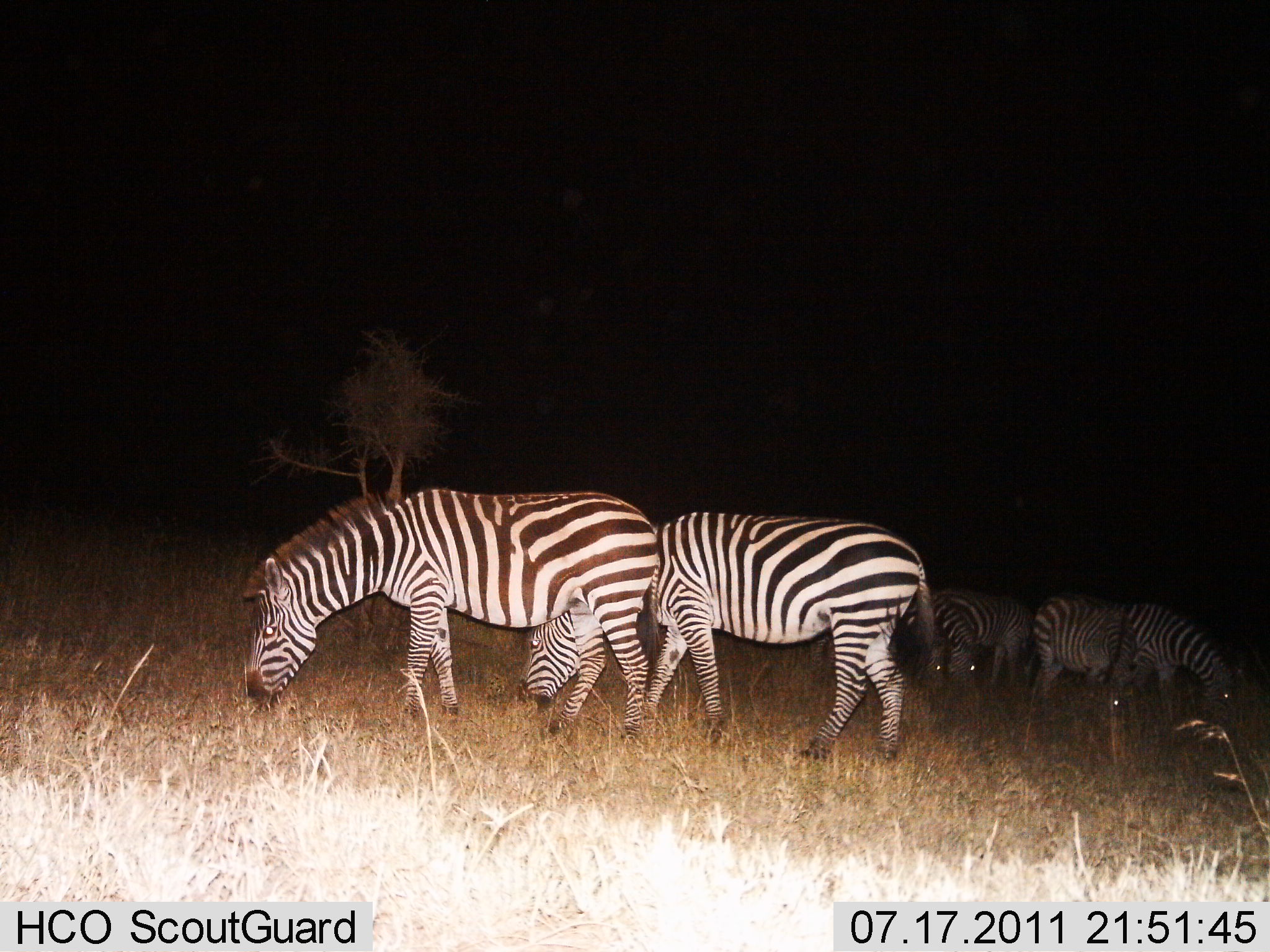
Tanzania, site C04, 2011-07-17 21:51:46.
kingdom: Animalia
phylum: Chordata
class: Mammalia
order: Perissodactyla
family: Equidae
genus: Equus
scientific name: Equus quagga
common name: plains zebra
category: zebra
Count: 5.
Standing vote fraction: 20%.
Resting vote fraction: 0%.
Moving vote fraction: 0%.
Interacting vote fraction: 0%.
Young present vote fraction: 0%.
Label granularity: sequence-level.